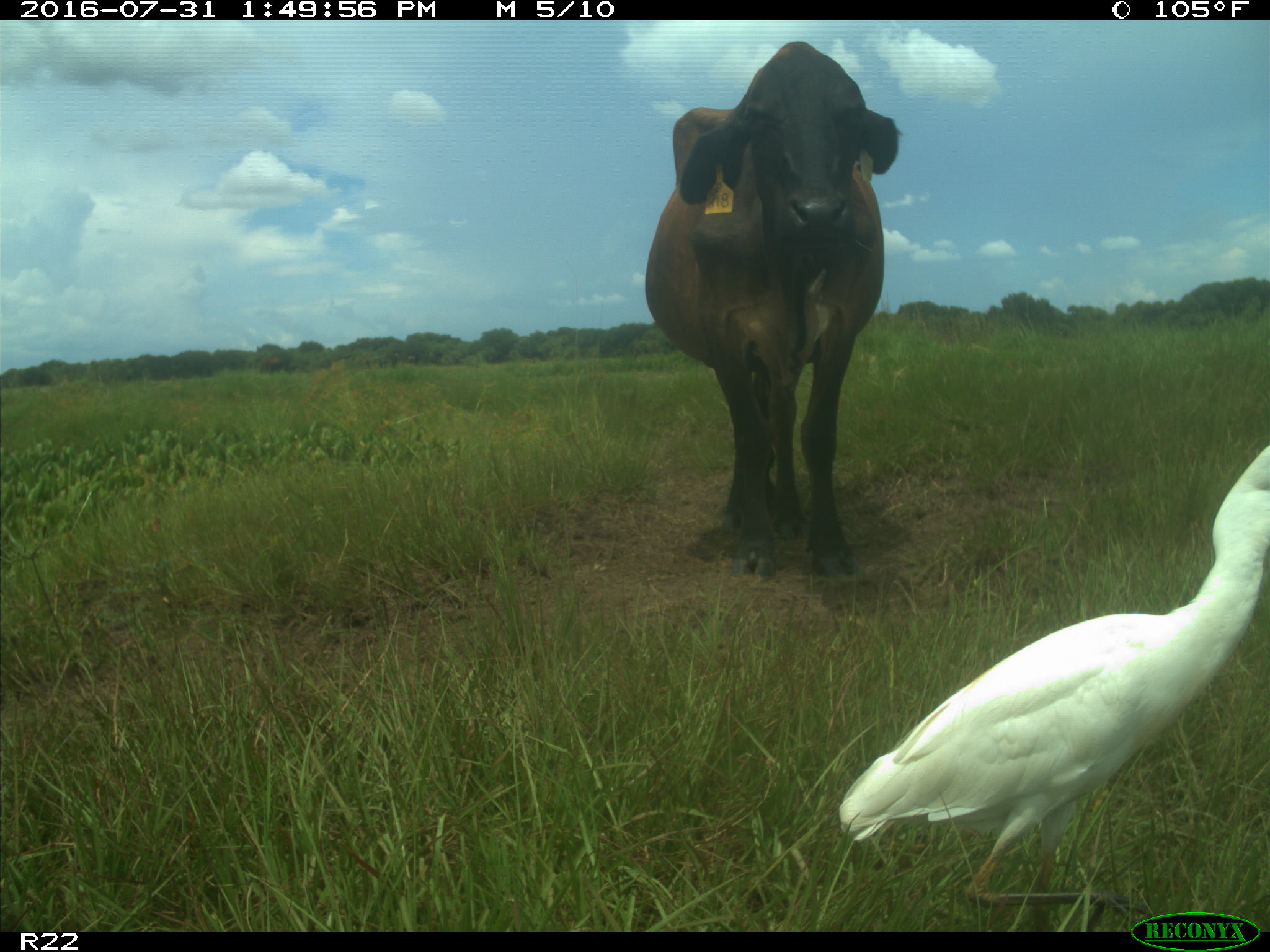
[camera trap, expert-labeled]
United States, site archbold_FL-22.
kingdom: Animalia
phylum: Chordata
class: Mammalia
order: Artiodactyla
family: Bovidae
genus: Bos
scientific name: Bos taurus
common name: domestic cow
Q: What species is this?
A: Bos taurus (domestic cow).